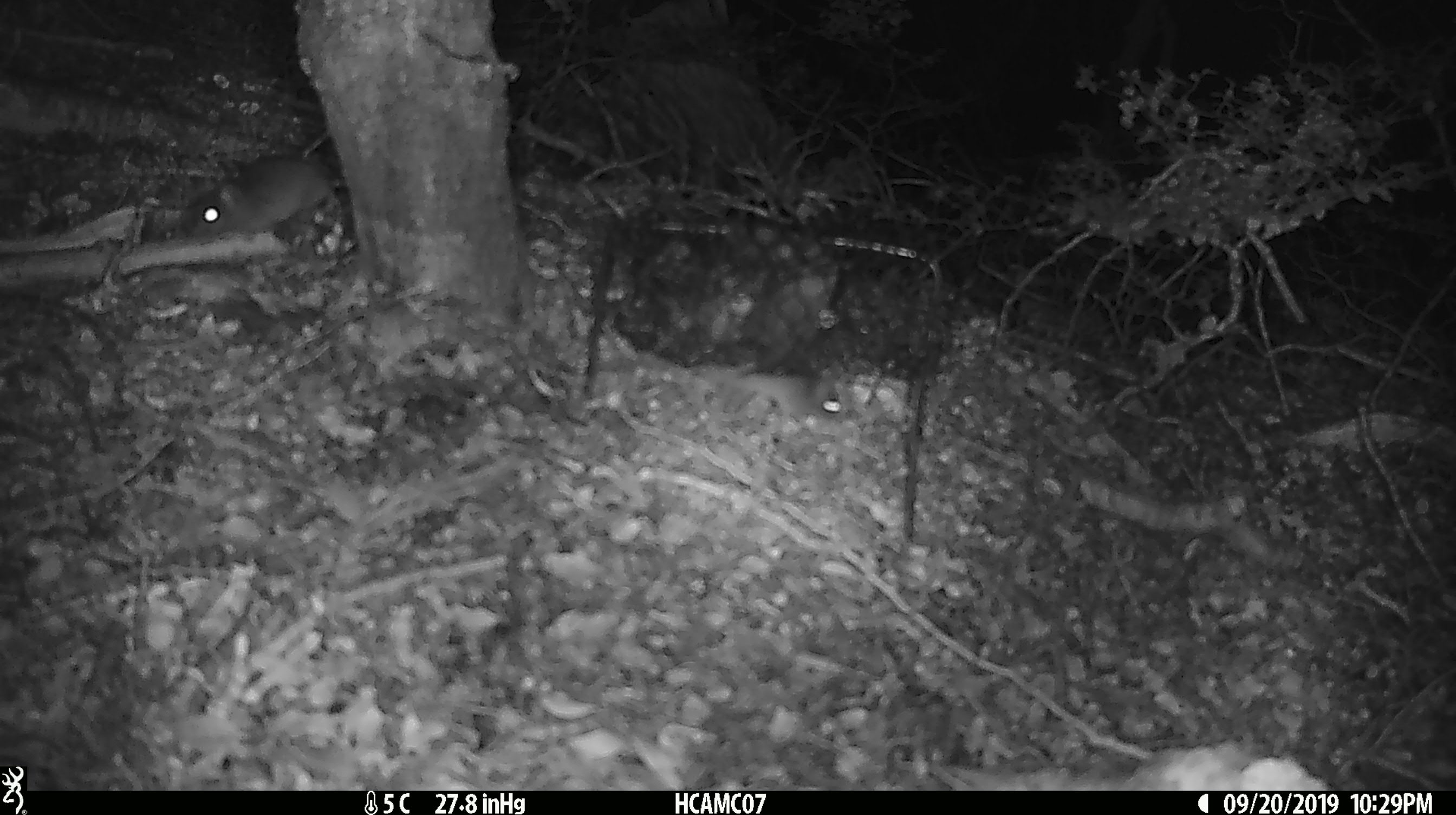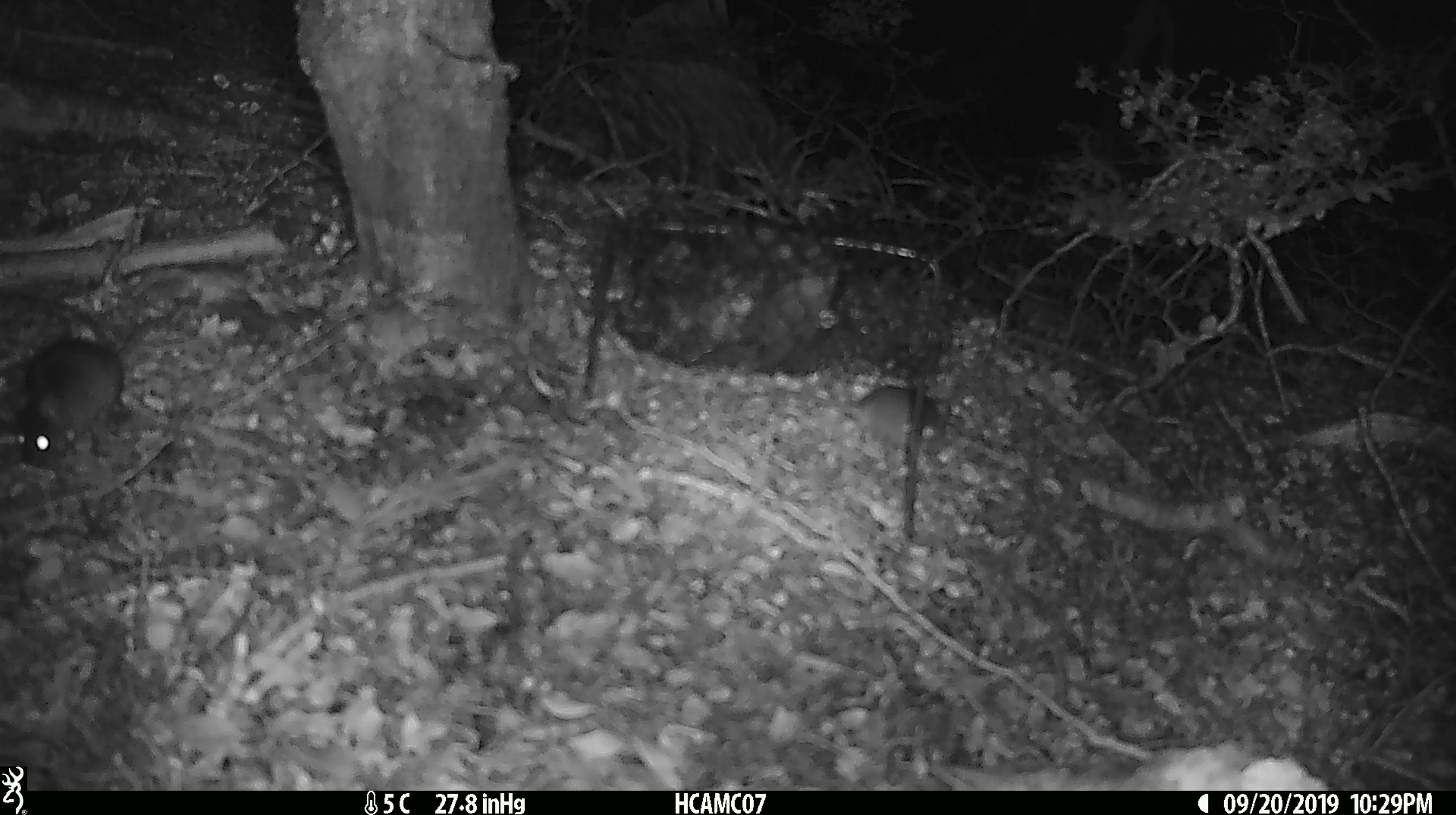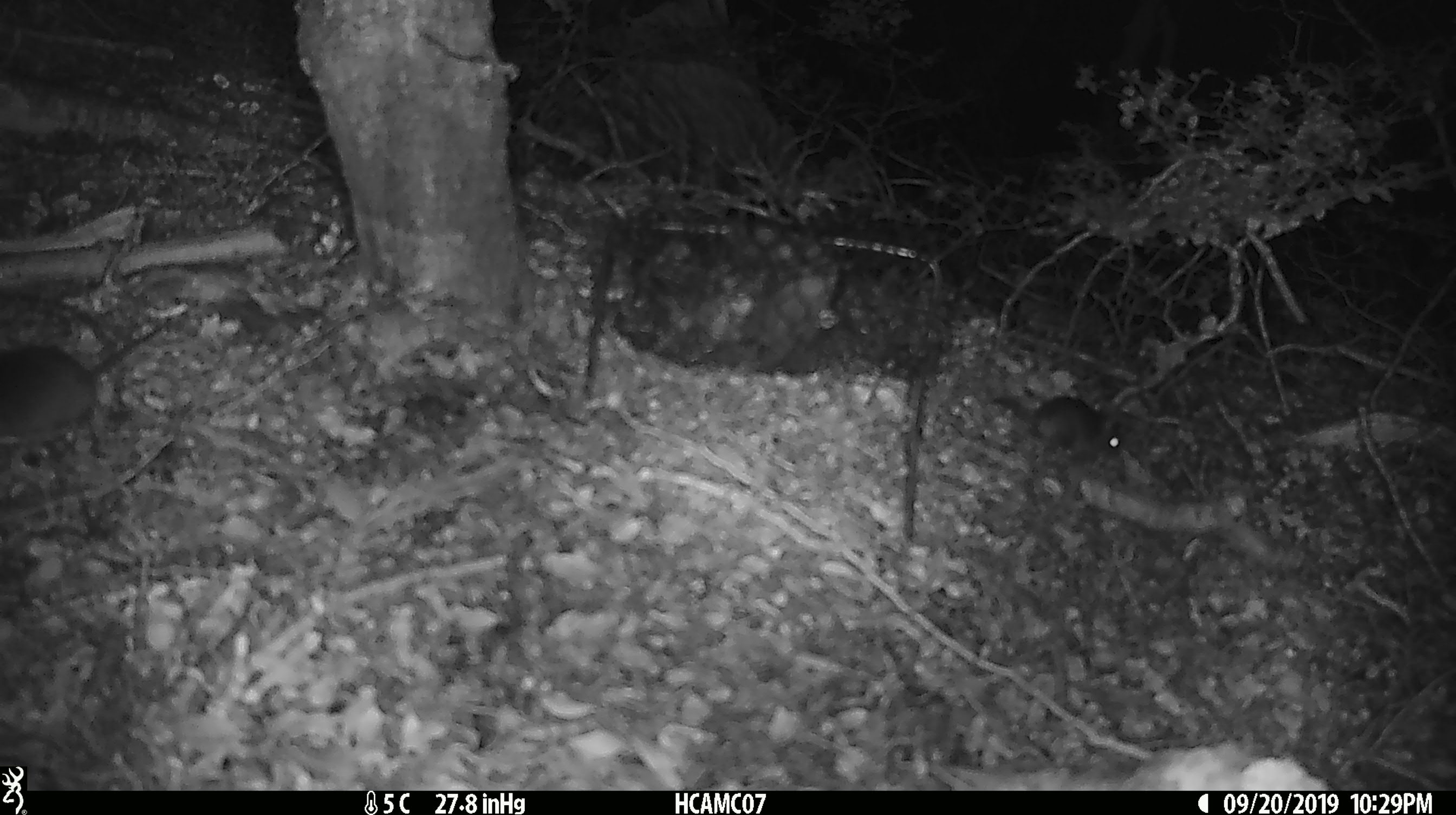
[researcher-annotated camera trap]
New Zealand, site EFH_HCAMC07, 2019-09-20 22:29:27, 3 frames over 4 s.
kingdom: Animalia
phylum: Chordata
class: Mammalia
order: Rodentia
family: Muridae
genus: Mus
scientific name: Mus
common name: mouse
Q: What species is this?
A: Mouse (Mus).